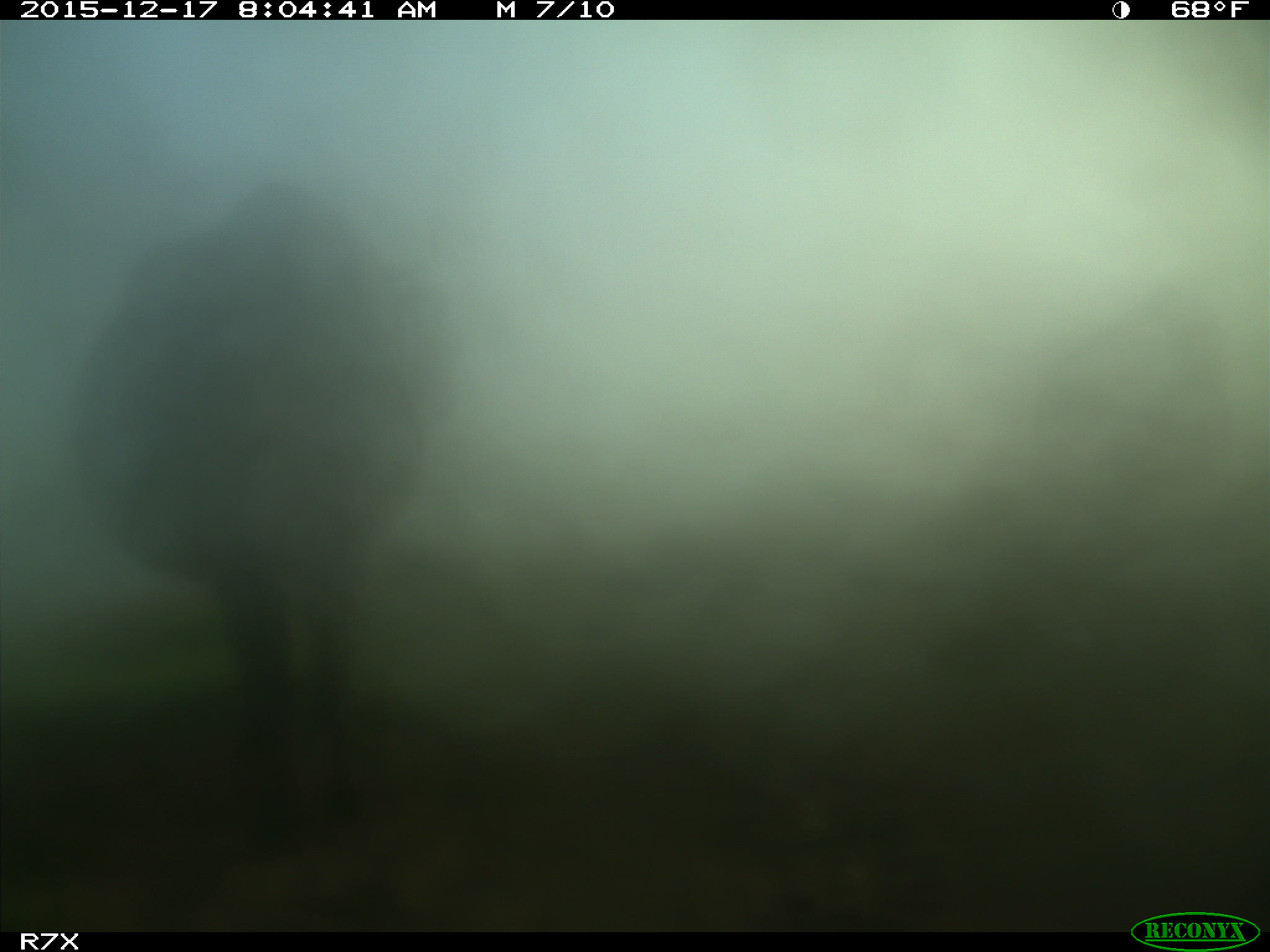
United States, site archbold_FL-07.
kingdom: Animalia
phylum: Chordata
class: Mammalia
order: Artiodactyla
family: Bovidae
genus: Bos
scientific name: Bos taurus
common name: domestic cow